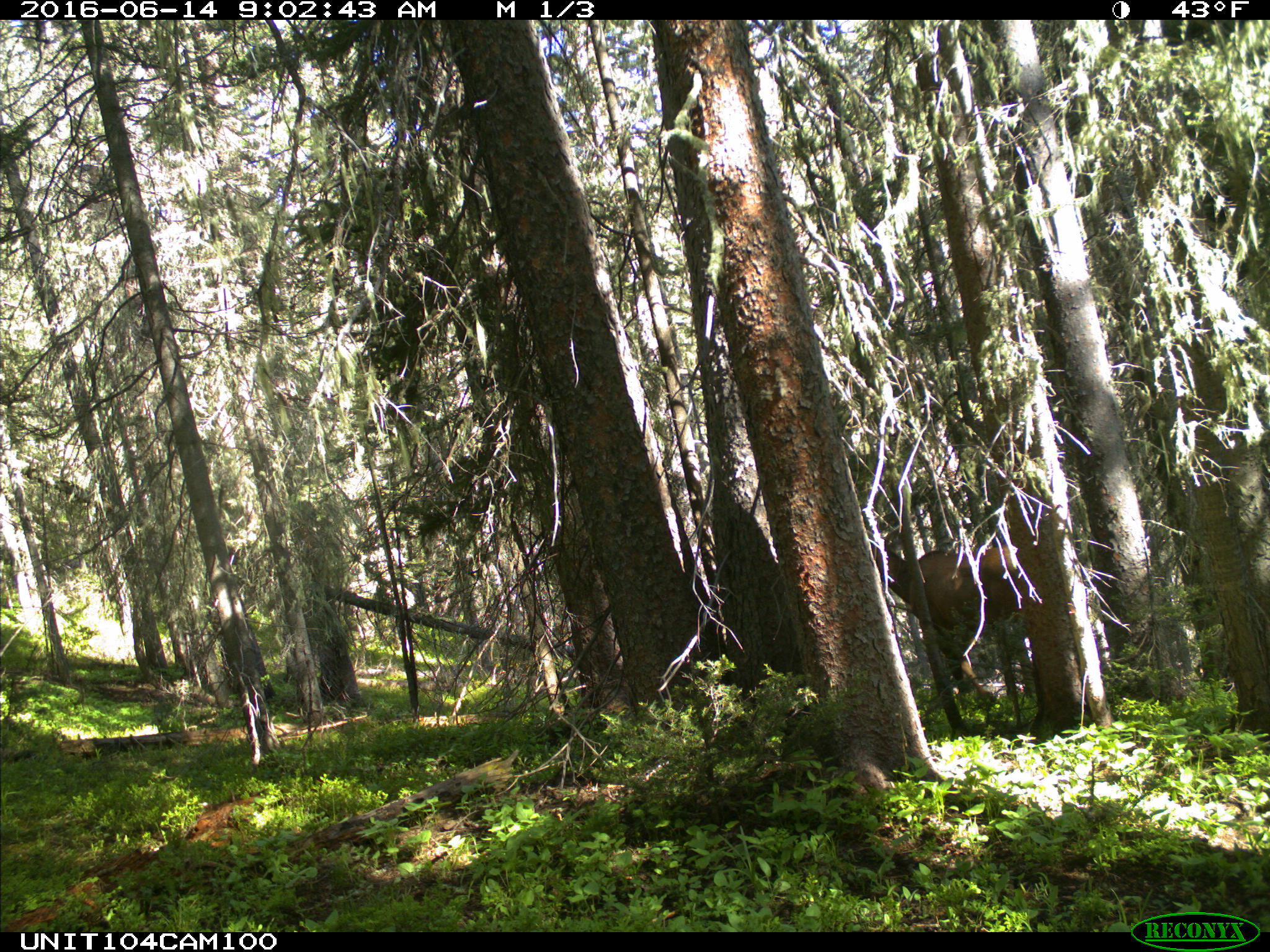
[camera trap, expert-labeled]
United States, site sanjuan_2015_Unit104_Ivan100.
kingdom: Animalia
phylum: Chordata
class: Mammalia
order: Artiodactyla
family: Cervidae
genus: Cervus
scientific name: Cervus elaphus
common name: red deer